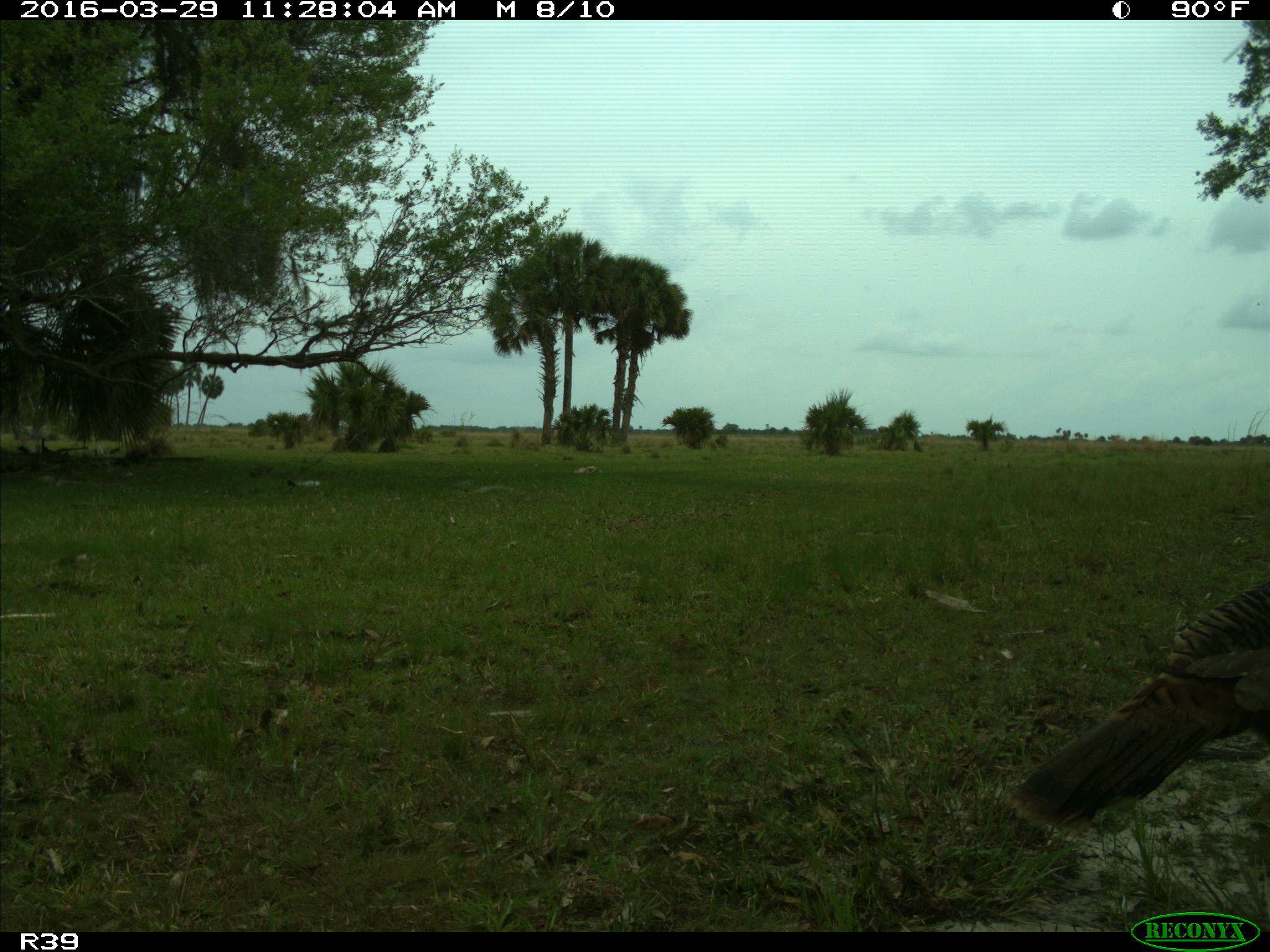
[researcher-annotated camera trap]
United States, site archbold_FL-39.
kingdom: Animalia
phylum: Chordata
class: Aves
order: Galliformes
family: Phasianidae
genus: Meleagris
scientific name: Meleagris gallopavo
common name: wild turkey